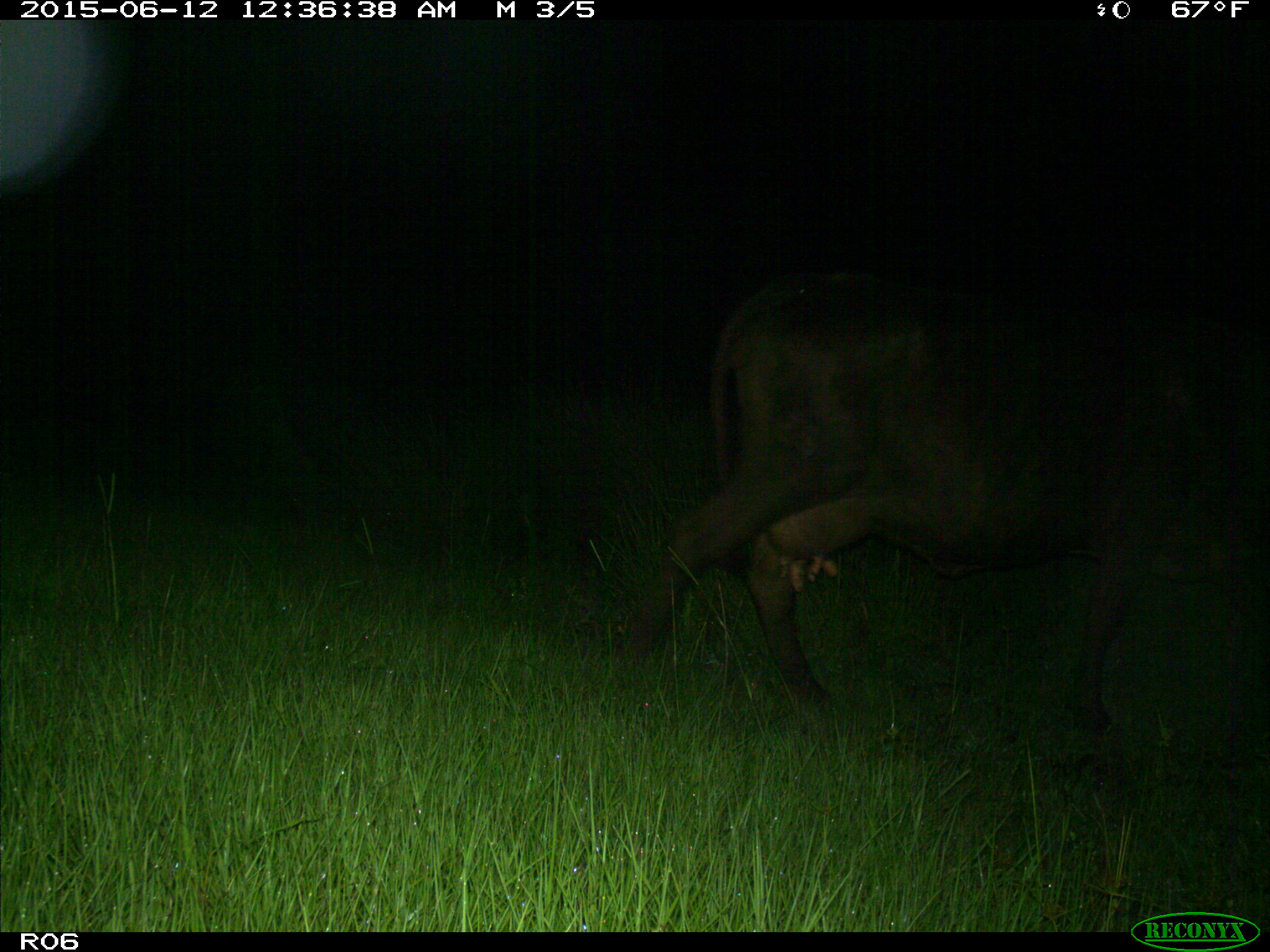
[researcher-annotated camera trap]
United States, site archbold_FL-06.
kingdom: Animalia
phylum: Chordata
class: Mammalia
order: Artiodactyla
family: Bovidae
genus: Bos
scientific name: Bos taurus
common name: domestic cow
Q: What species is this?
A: Bos taurus (domestic cow).